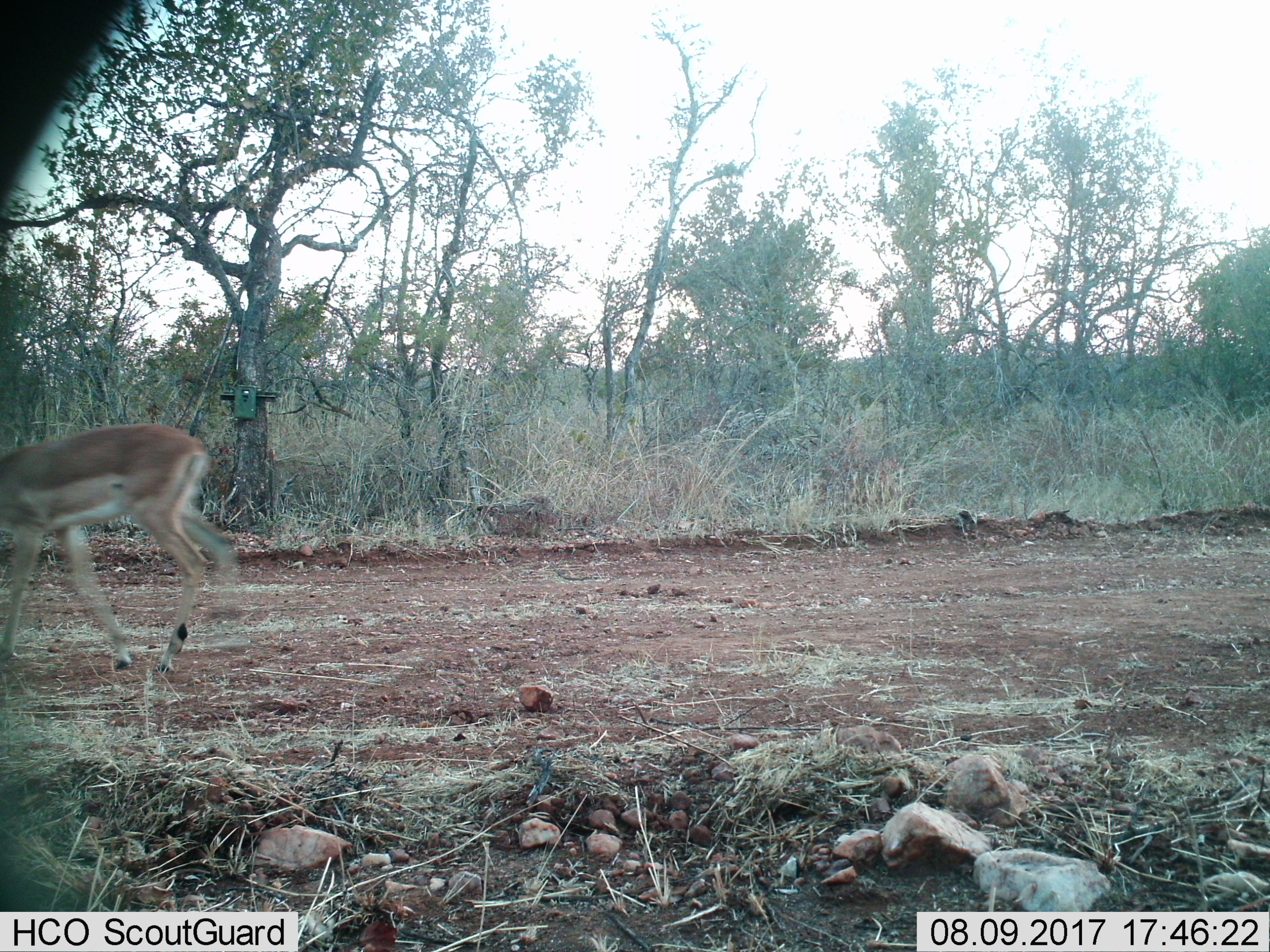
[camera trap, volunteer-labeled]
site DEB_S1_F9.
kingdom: Animalia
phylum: Chordata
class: Mammalia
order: Artiodactyla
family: Bovidae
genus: Aepyceros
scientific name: Aepyceros melampus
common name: impala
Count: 1.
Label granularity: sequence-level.